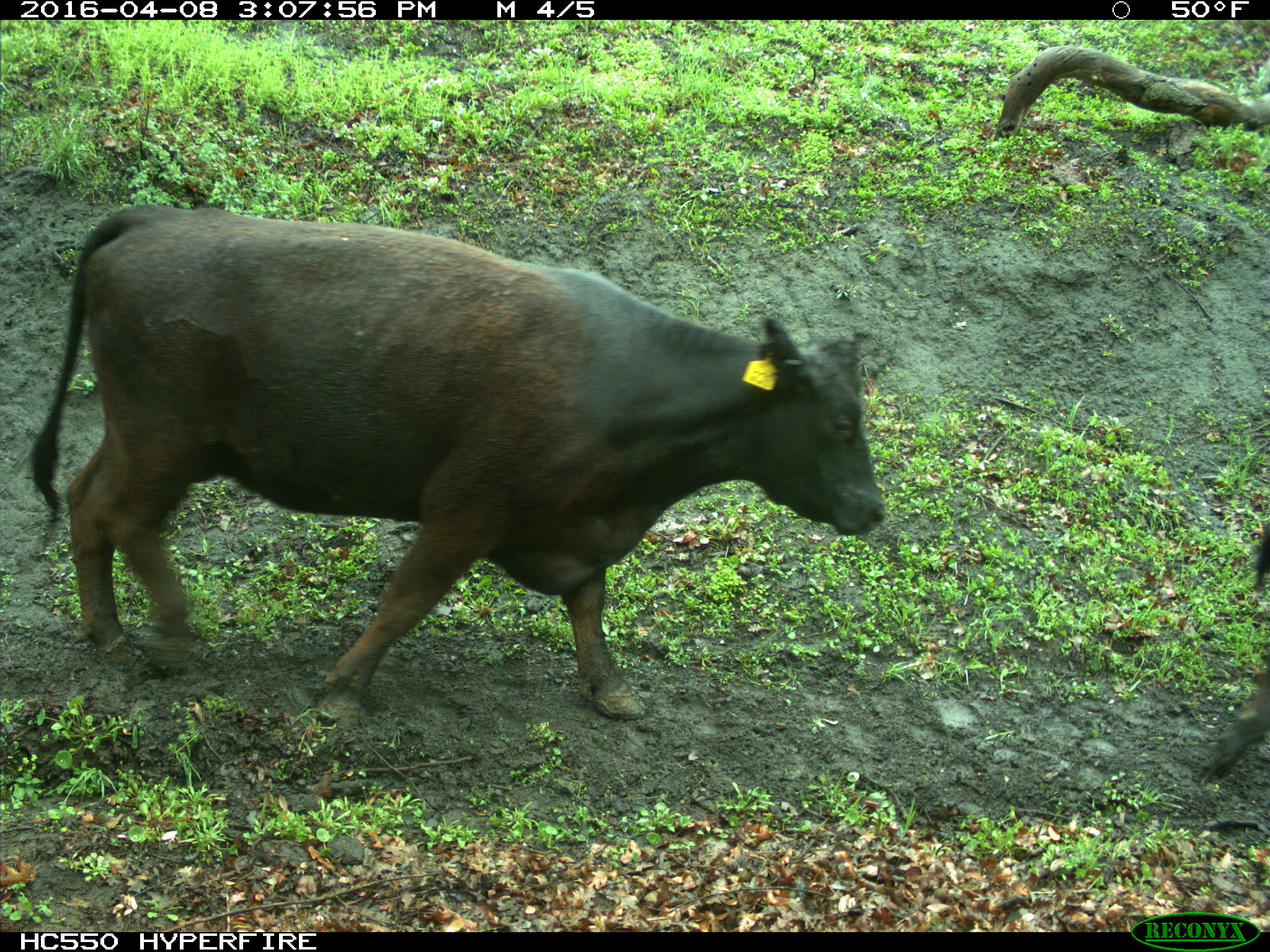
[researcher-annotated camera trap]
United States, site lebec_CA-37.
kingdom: Animalia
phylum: Chordata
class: Mammalia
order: Artiodactyla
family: Bovidae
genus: Bos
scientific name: Bos taurus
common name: domestic cow